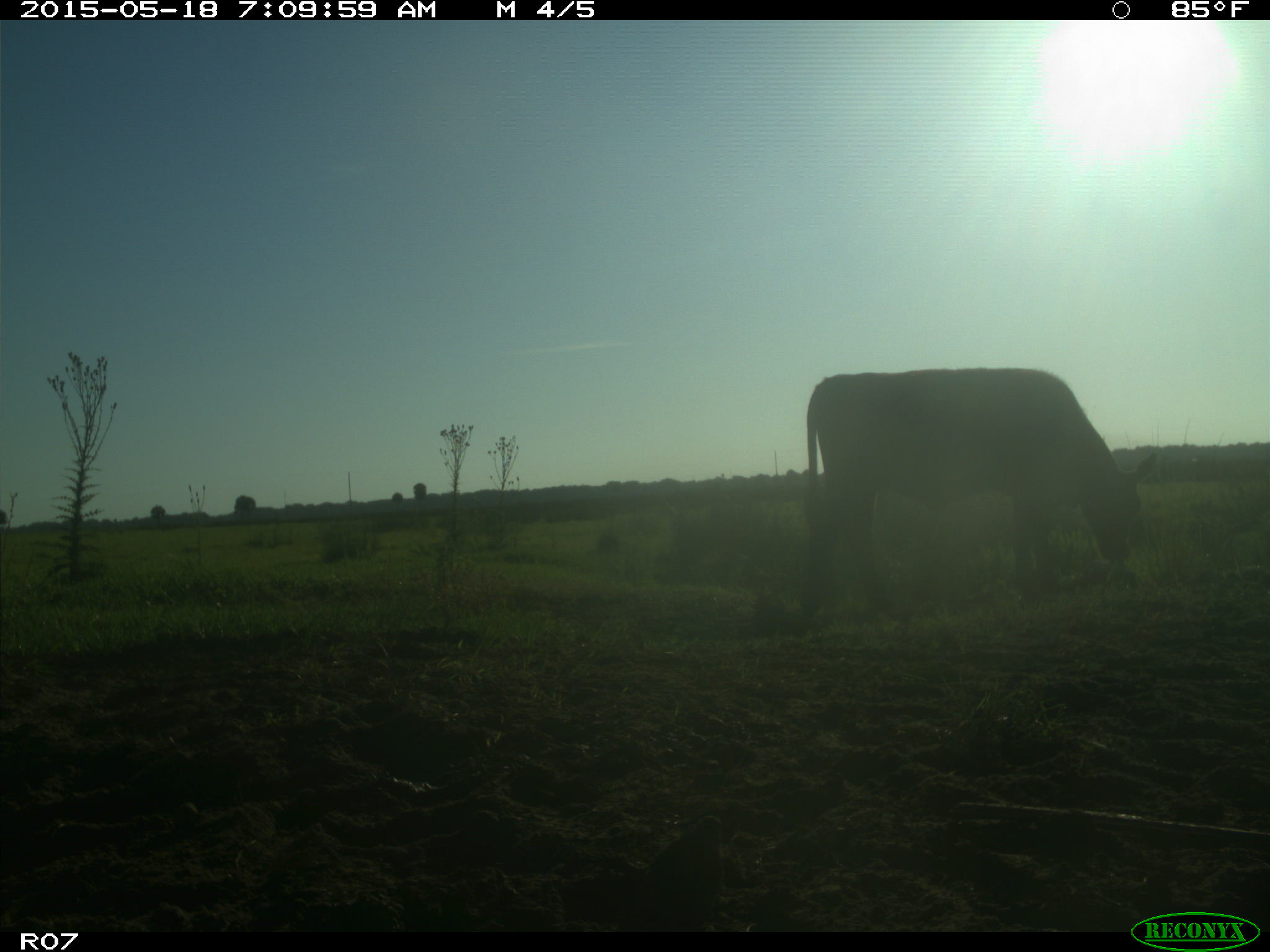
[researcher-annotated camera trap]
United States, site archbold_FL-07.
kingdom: Animalia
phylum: Chordata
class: Mammalia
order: Artiodactyla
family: Bovidae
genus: Bos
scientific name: Bos taurus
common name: domestic cow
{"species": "Bos taurus (domestic cow)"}